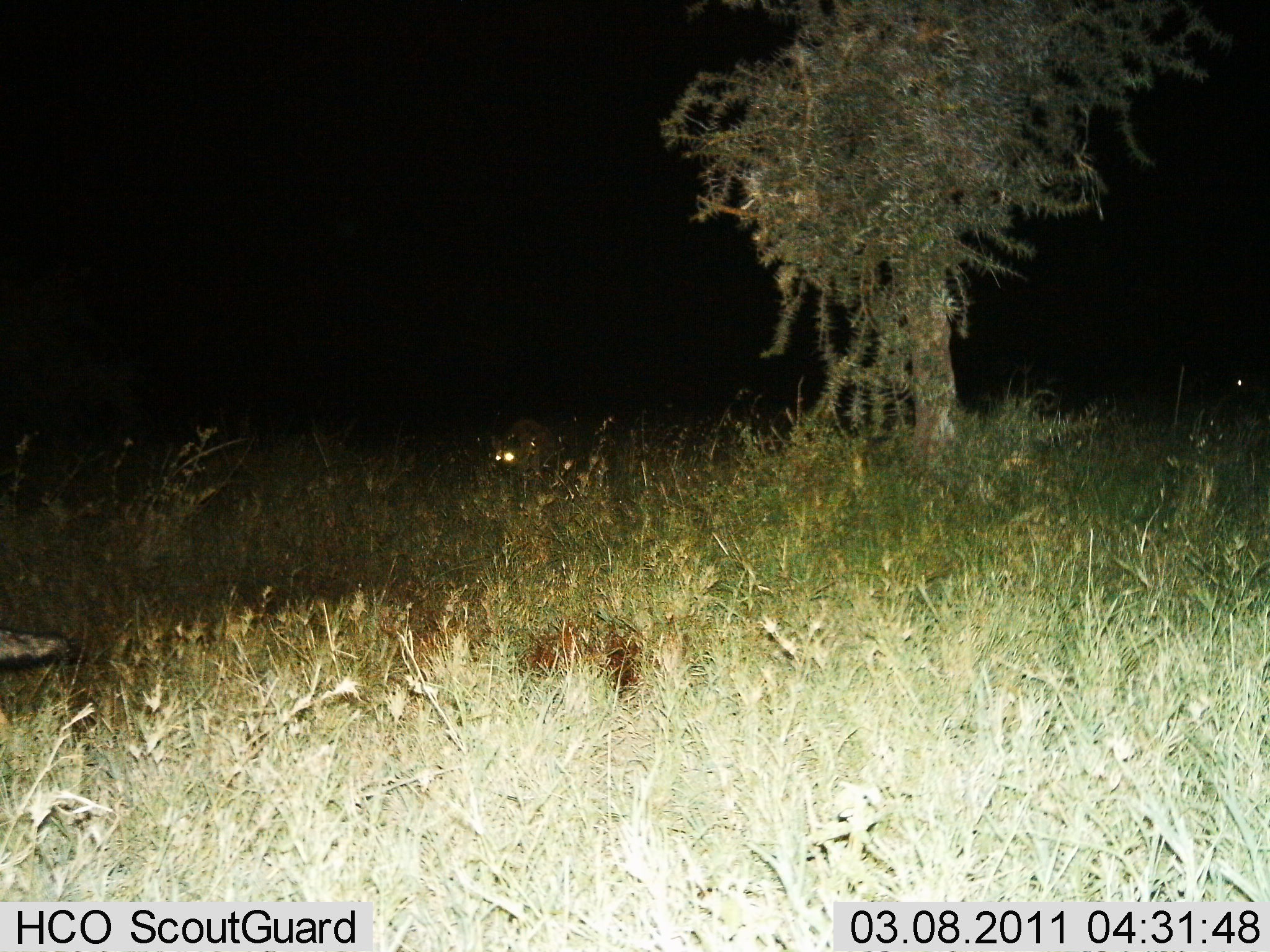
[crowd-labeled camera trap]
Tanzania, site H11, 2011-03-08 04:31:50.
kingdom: Animalia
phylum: Chordata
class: Mammalia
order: Carnivora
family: Hyaenidae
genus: Crocuta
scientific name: Crocuta crocuta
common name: spotted hyena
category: hyenaspotted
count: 1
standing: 60%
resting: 0%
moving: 40%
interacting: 0%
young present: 0%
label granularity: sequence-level